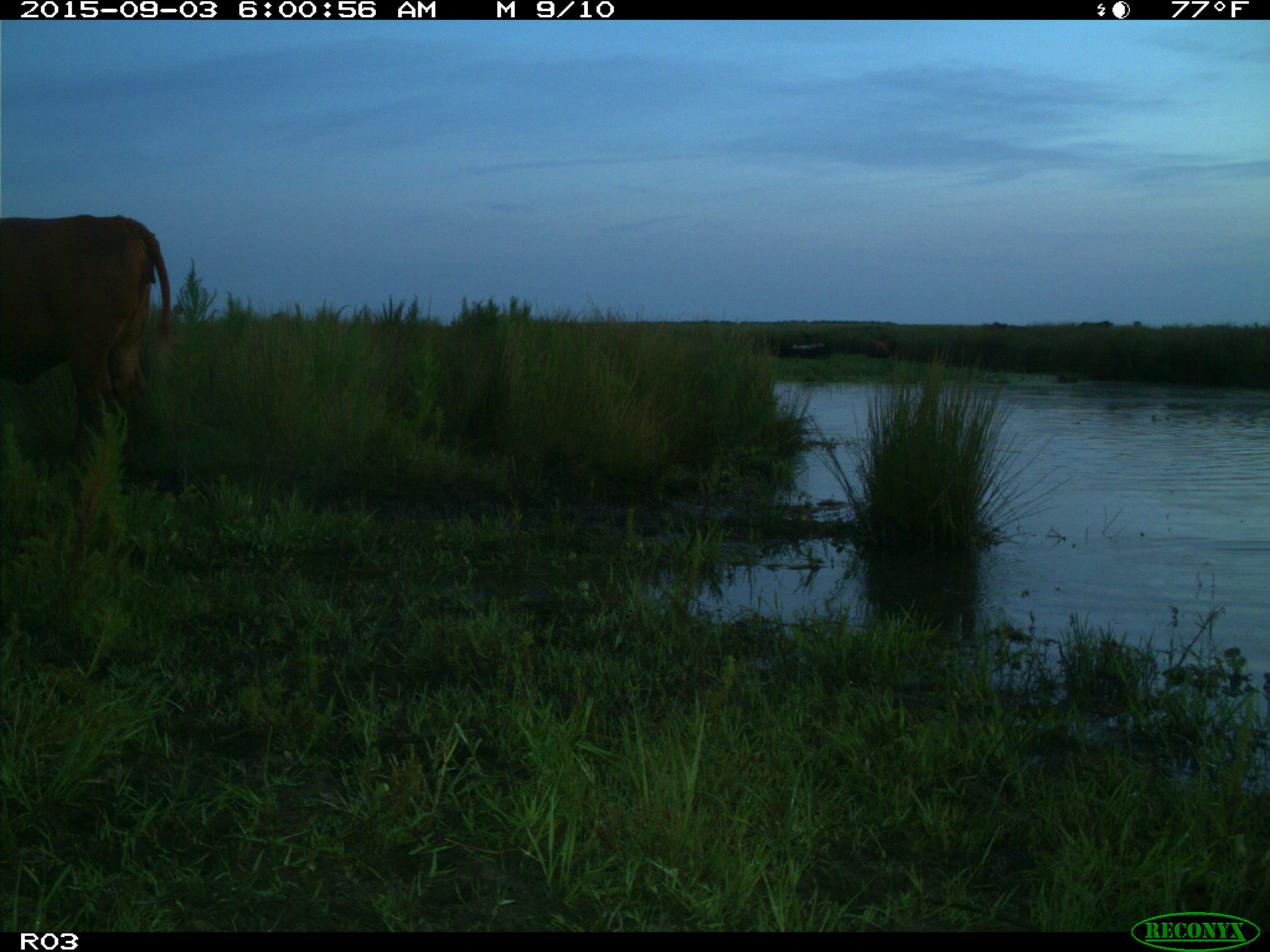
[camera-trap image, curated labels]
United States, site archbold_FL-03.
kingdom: Animalia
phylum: Chordata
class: Mammalia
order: Artiodactyla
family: Bovidae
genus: Bos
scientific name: Bos taurus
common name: domestic cow